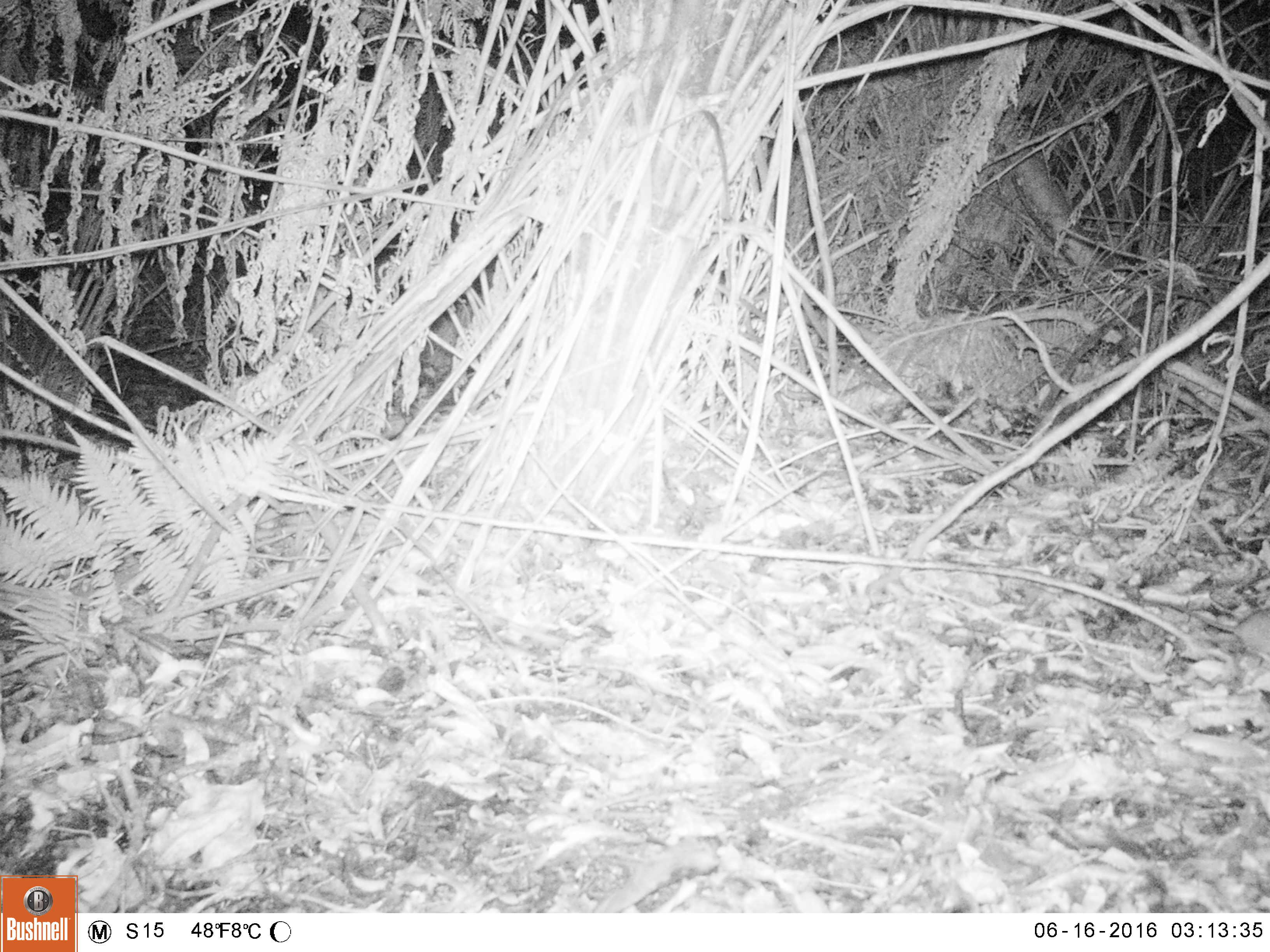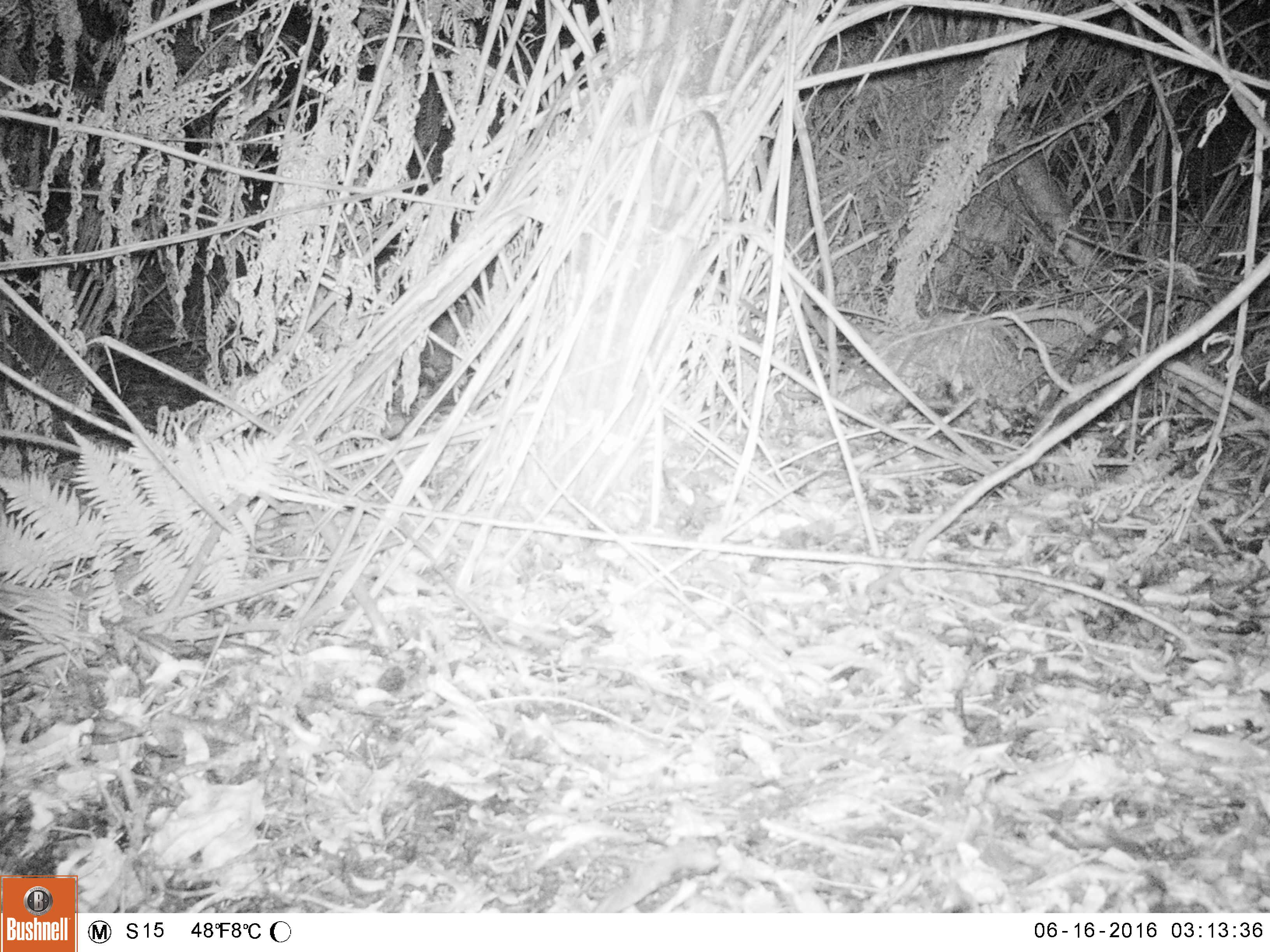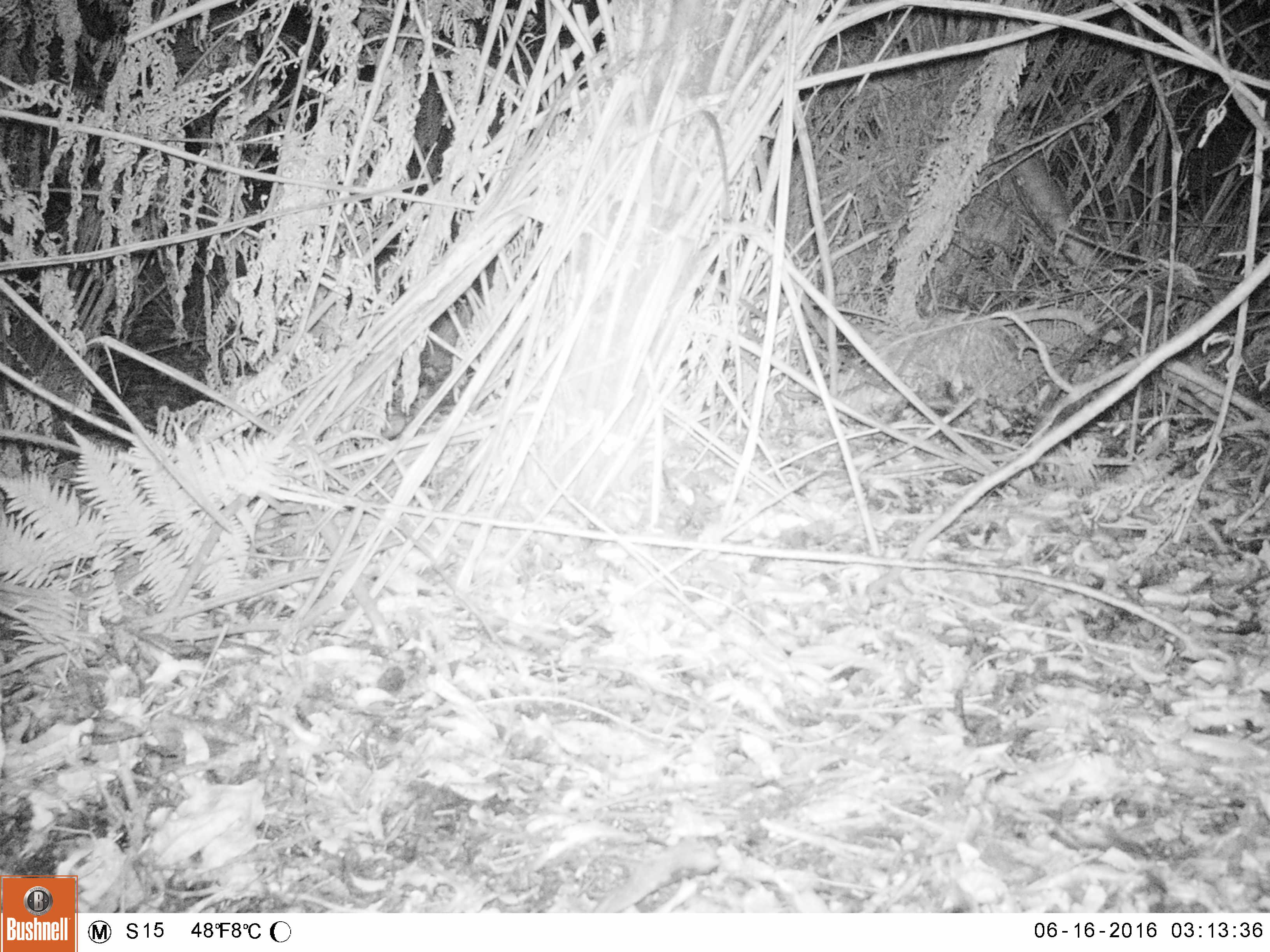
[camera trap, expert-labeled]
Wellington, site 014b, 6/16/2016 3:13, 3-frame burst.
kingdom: Animalia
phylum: Chordata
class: Mammalia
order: Rodentia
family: Muridae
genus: Mus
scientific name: Mus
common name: mouse